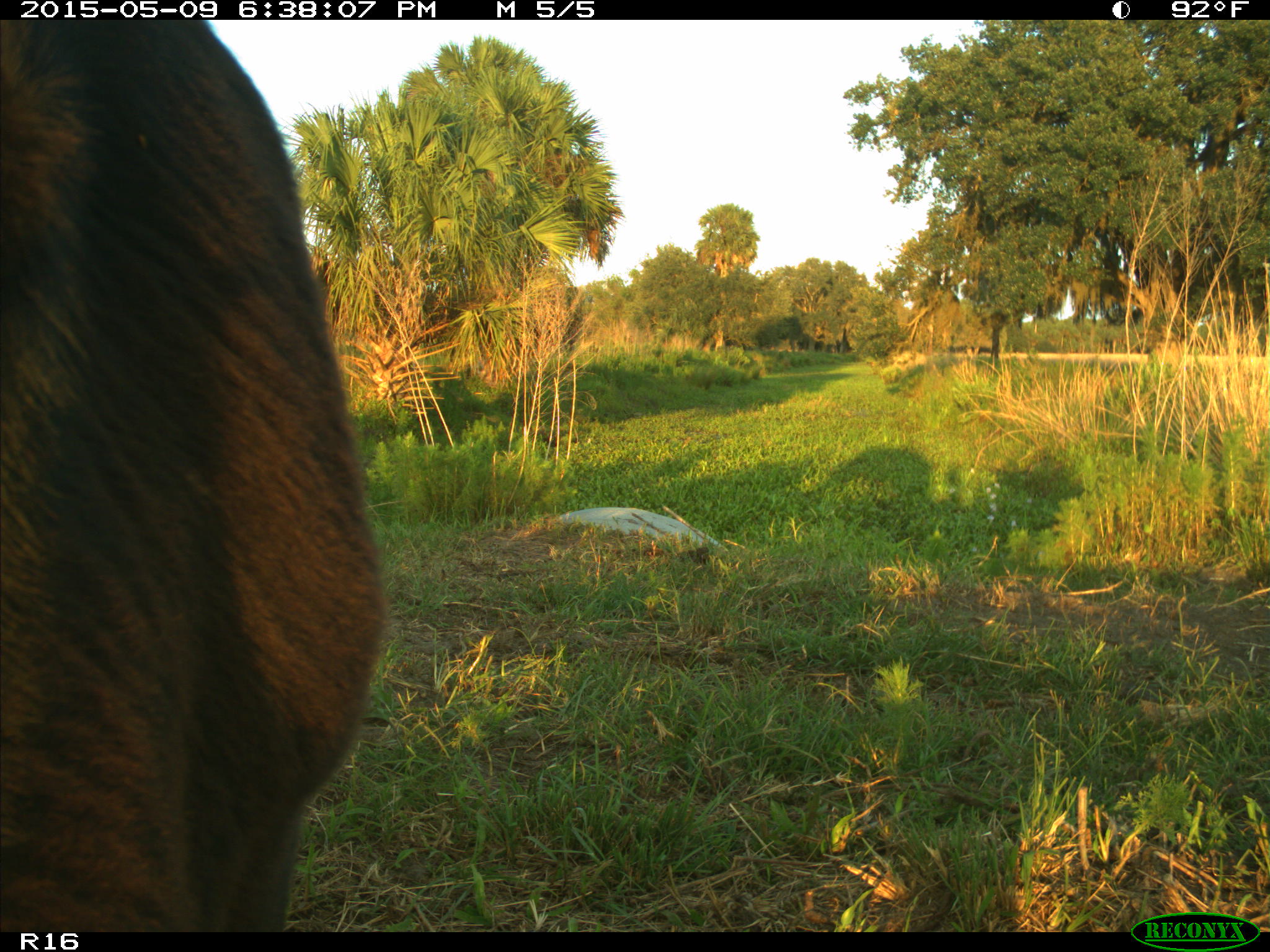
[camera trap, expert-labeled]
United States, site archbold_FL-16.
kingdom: Animalia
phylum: Chordata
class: Mammalia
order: Artiodactyla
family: Bovidae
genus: Bos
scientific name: Bos taurus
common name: domestic cow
Bos taurus (domestic cow).